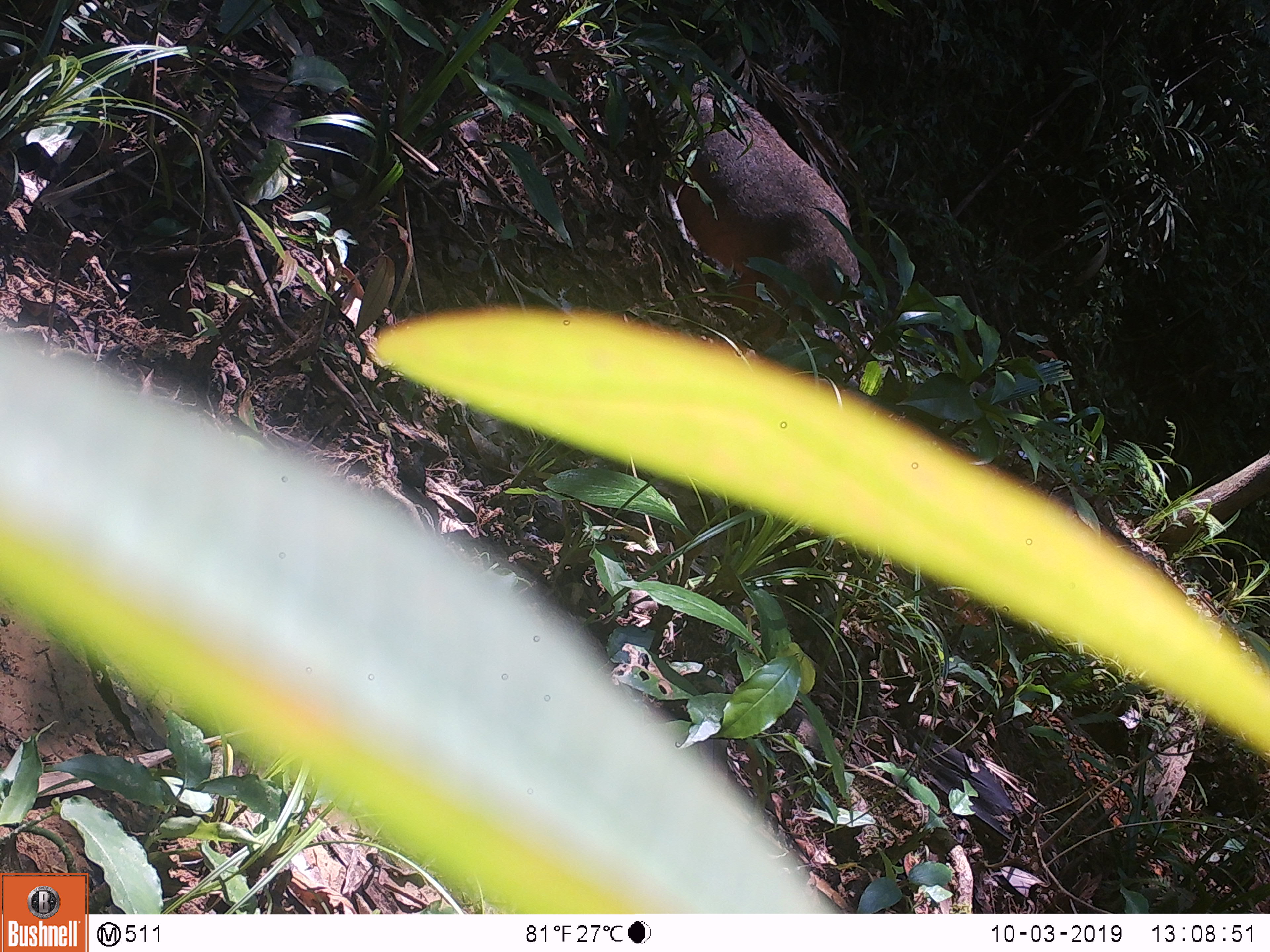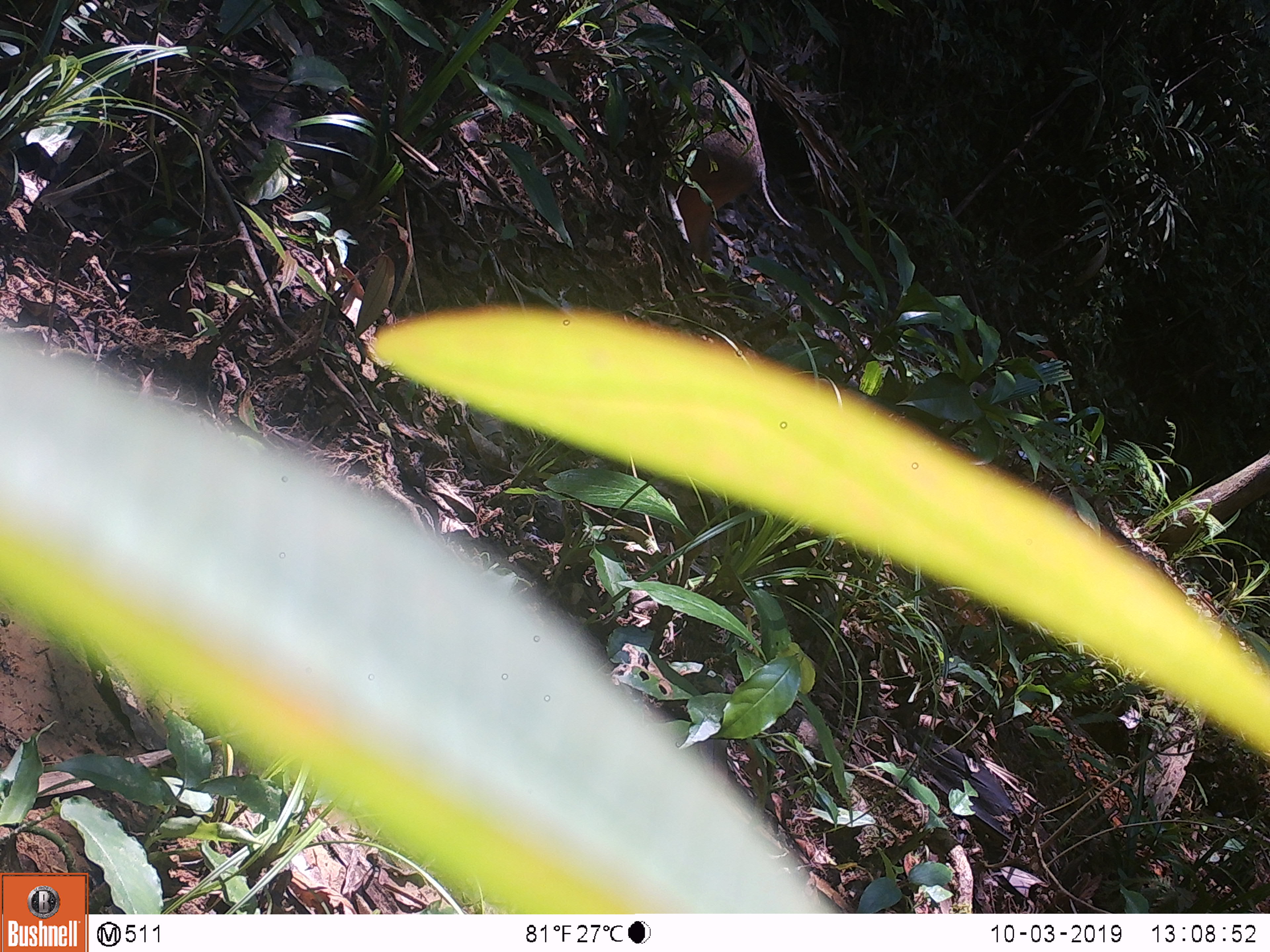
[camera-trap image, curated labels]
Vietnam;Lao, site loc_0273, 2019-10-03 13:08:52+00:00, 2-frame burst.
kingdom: Animalia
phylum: Chordata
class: Mammalia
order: Artiodactyla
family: Suidae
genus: Sus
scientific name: Sus scrofa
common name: eurasian wild pig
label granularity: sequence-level